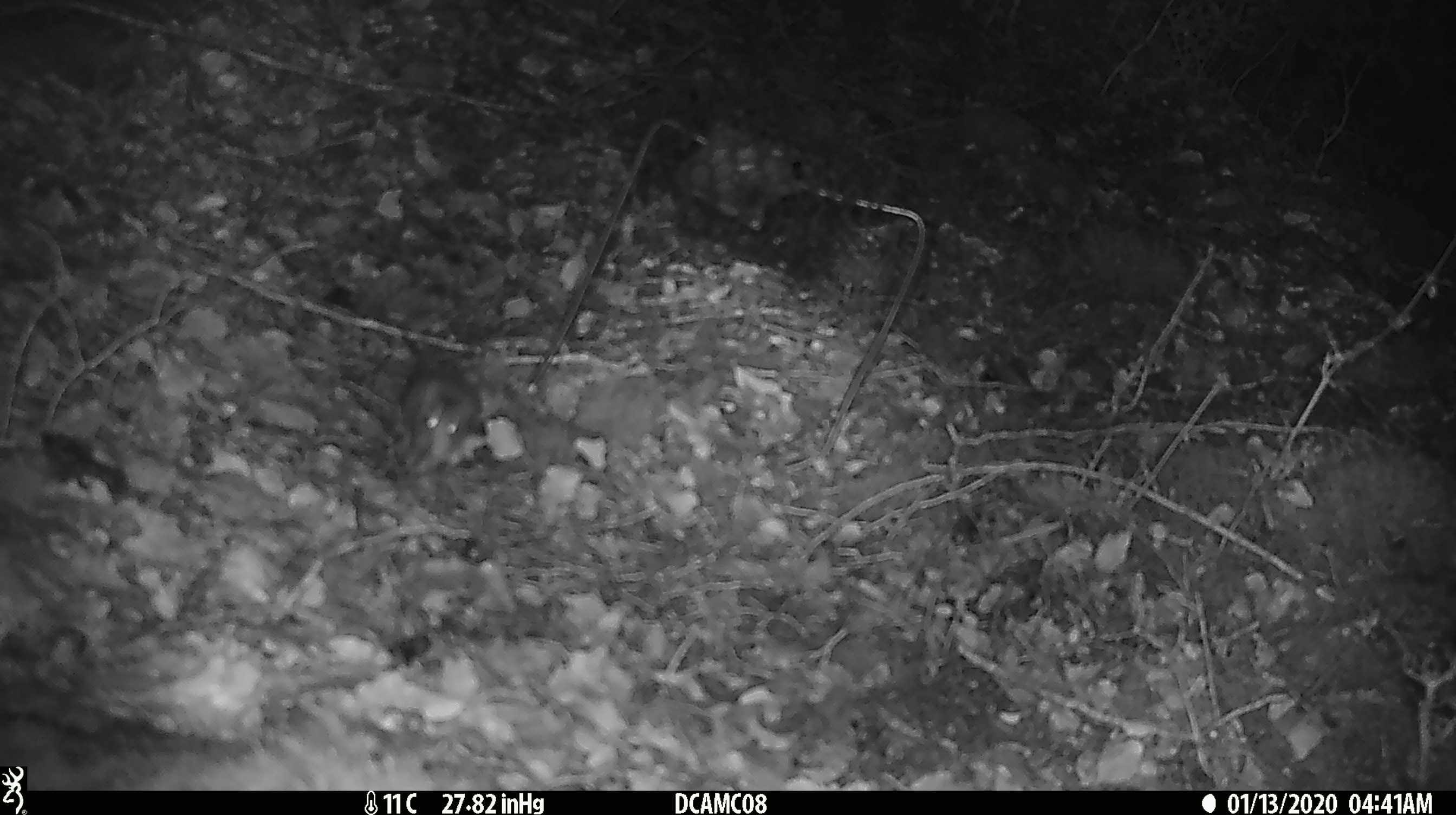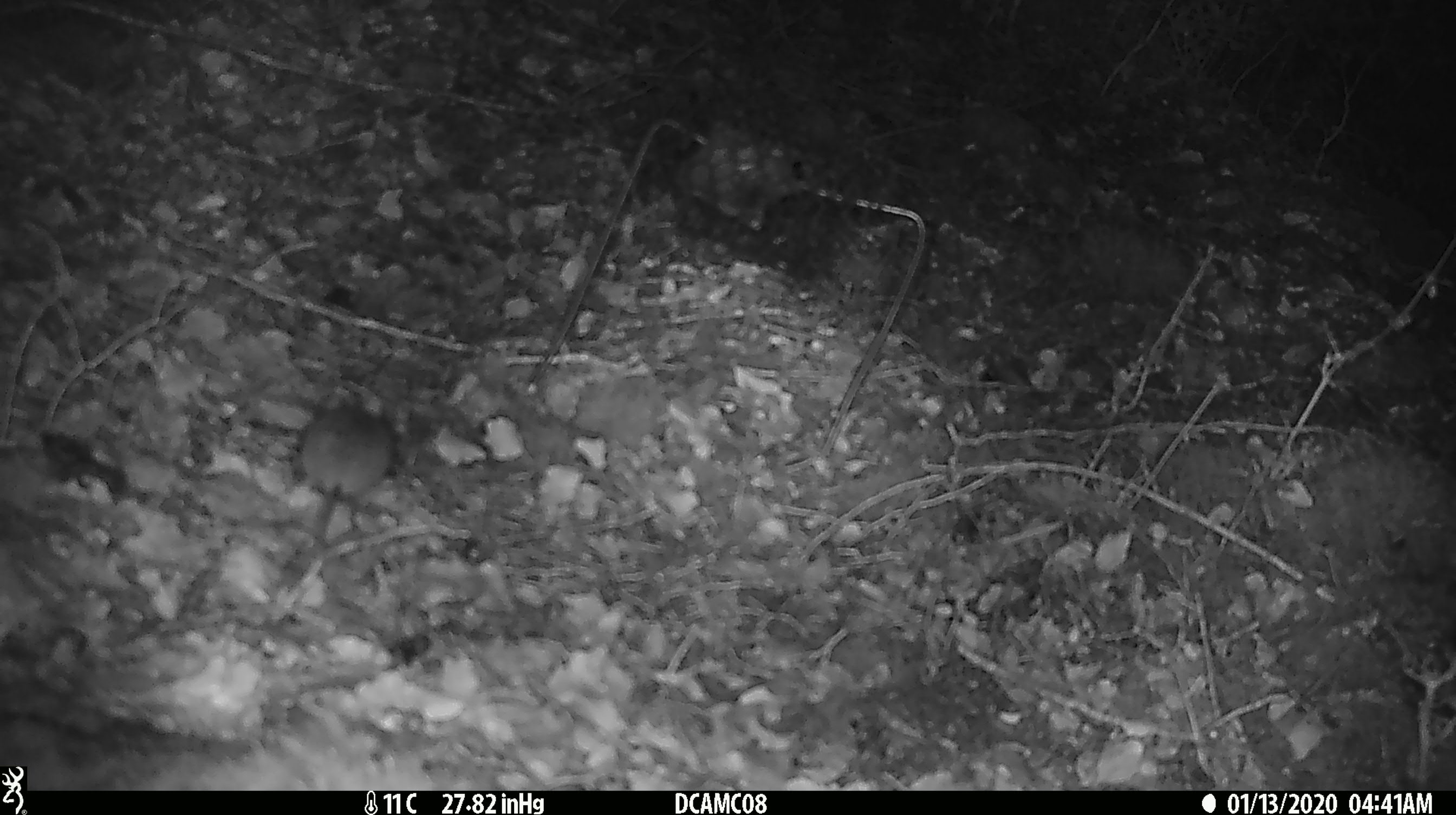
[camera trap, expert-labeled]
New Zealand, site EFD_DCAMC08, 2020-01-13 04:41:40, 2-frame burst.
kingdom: Animalia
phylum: Chordata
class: Mammalia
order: Rodentia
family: Muridae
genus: Mus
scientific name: Mus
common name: mouse